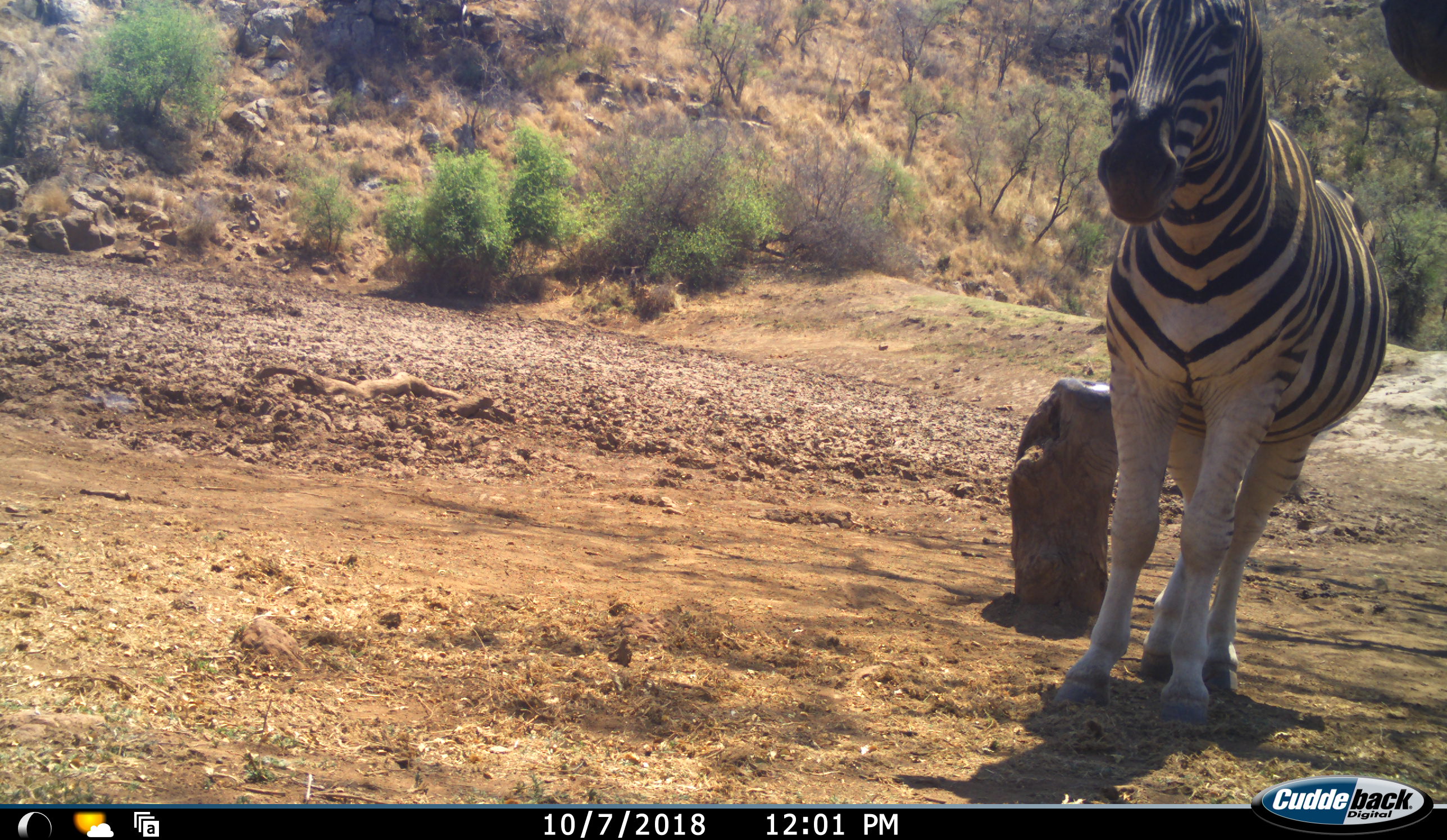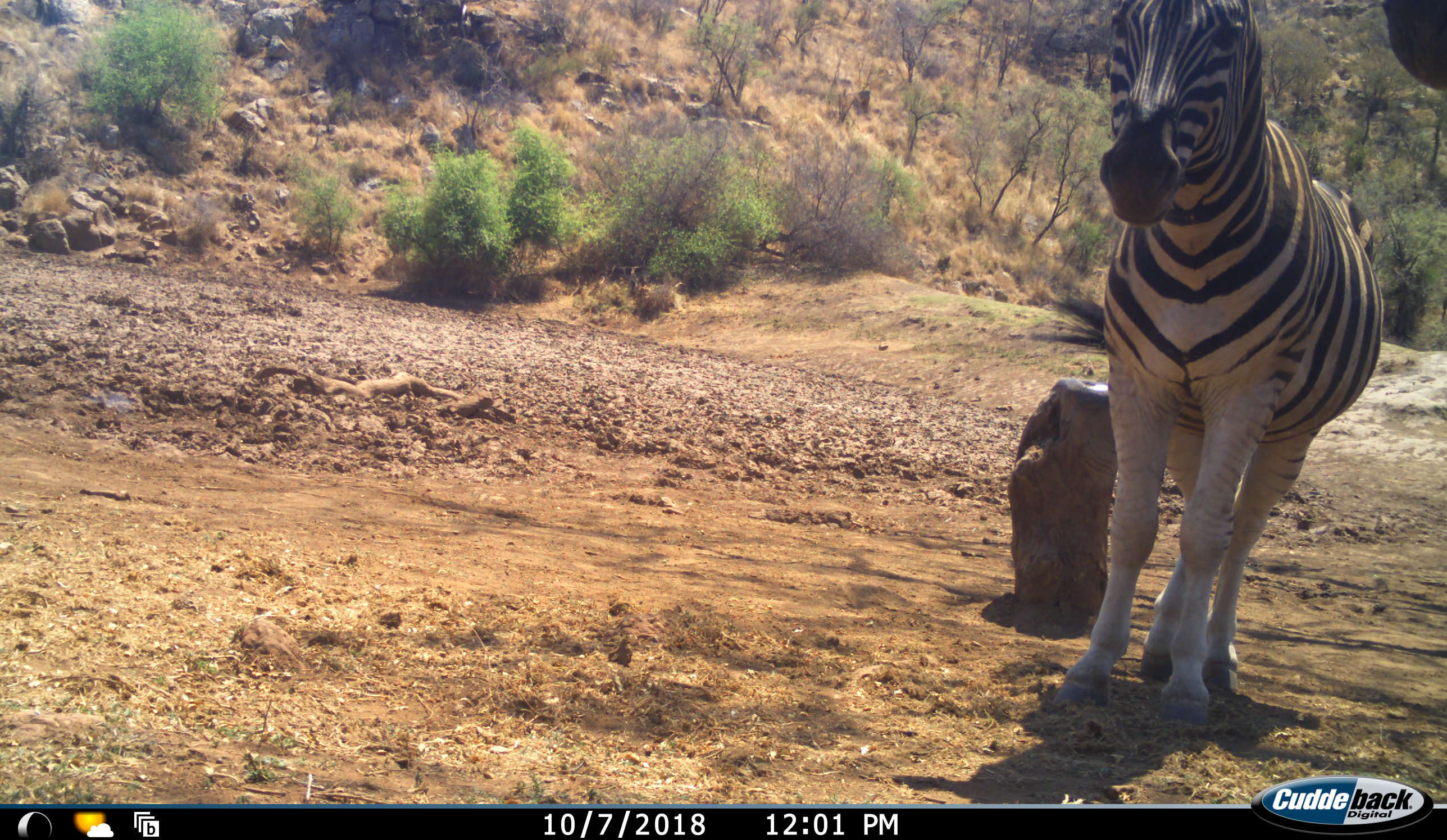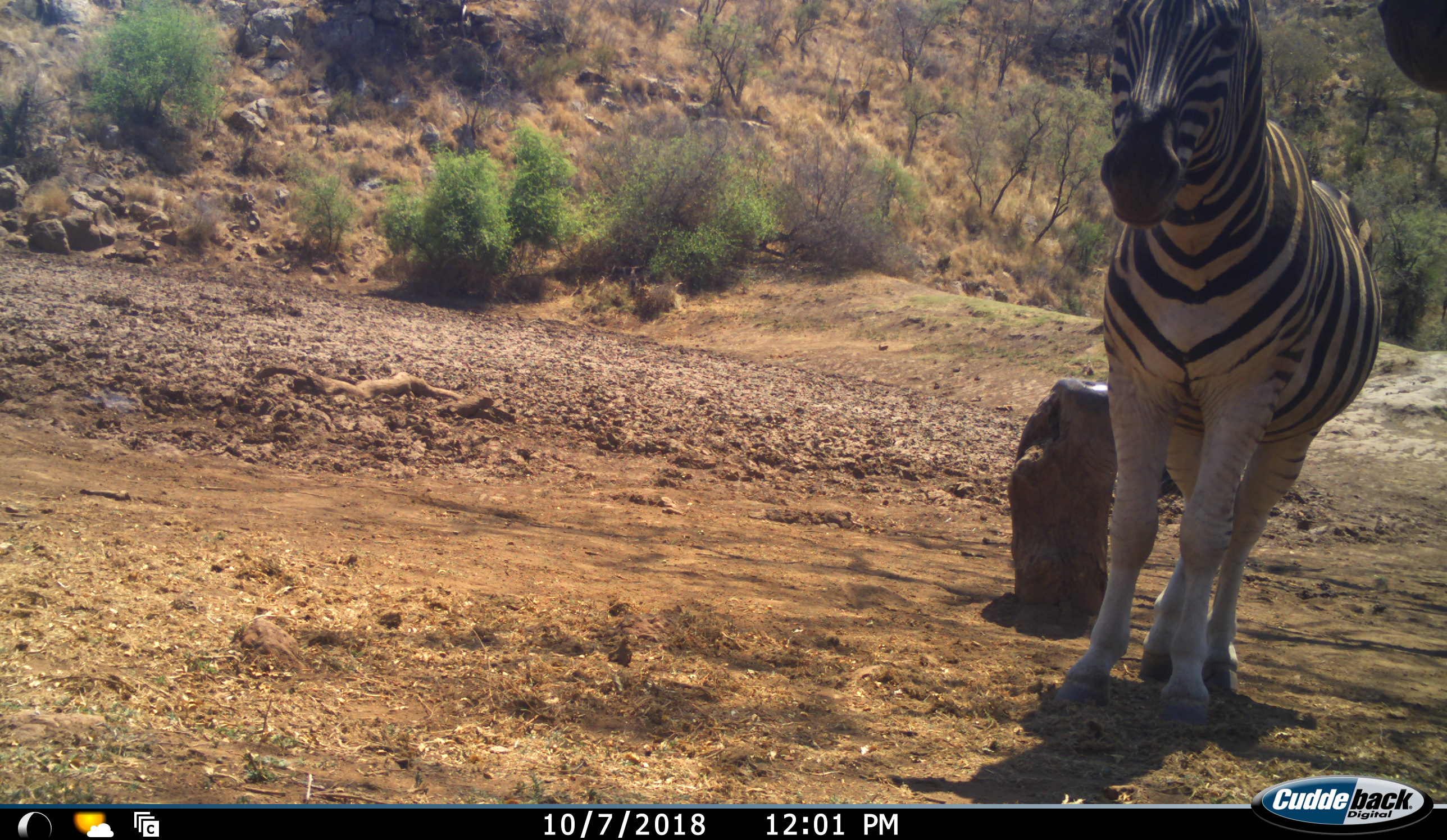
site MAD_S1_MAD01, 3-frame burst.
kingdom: Animalia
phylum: Chordata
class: Mammalia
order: Perissodactyla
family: Equidae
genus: Equus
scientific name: Equus quagga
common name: plains zebra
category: zebraplains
Zebraplains (plains zebra) (Equus quagga), count 2. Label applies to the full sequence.